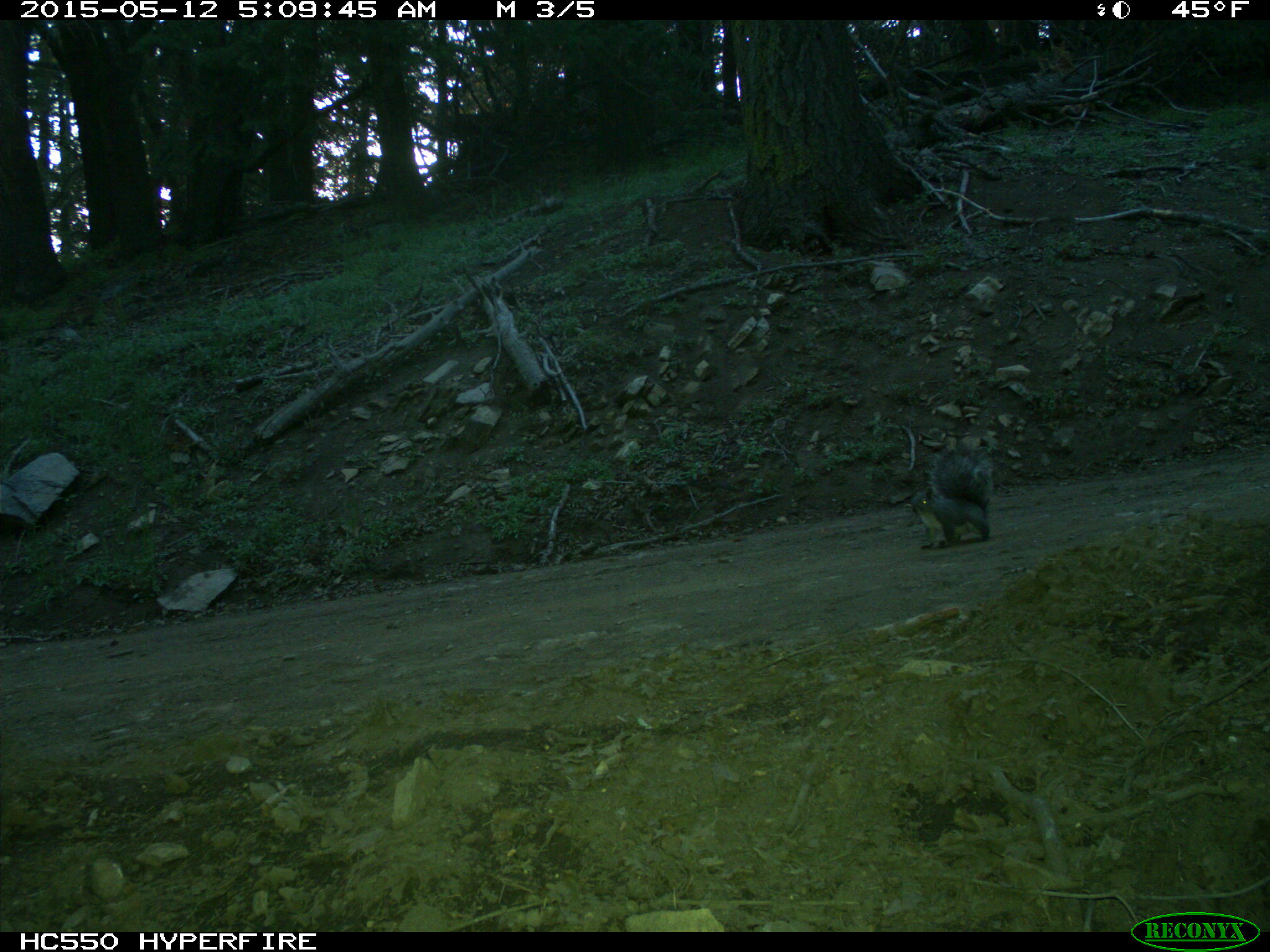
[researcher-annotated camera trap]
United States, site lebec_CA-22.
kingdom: Animalia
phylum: Chordata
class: Mammalia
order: Rodentia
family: Sciuridae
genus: Sciurus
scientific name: Sciurus carolinensis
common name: eastern gray squirrel